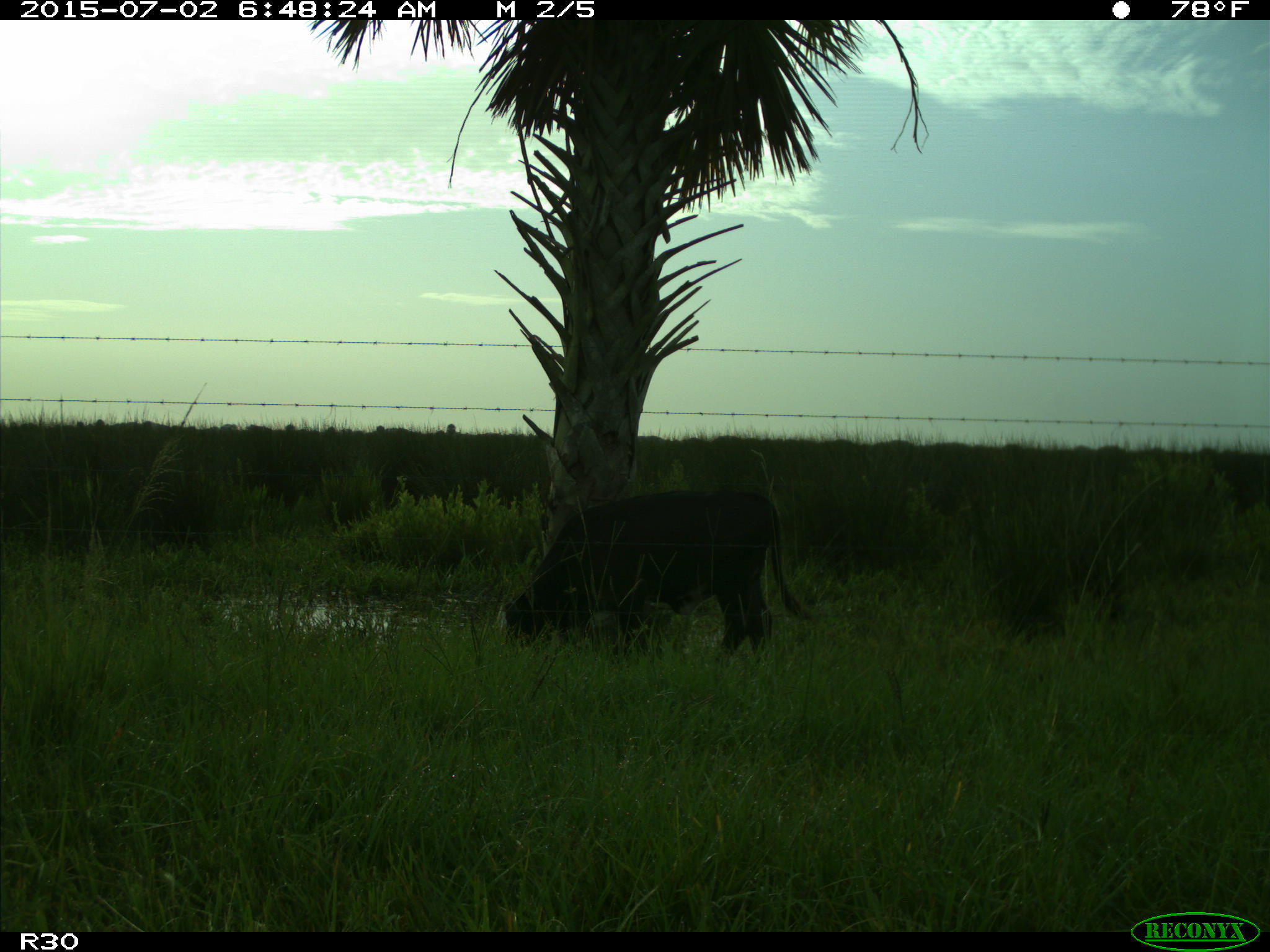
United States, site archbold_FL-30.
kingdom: Animalia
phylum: Chordata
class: Mammalia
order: Artiodactyla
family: Bovidae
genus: Bos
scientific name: Bos taurus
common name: domestic cow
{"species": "Bos taurus (domestic cow)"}